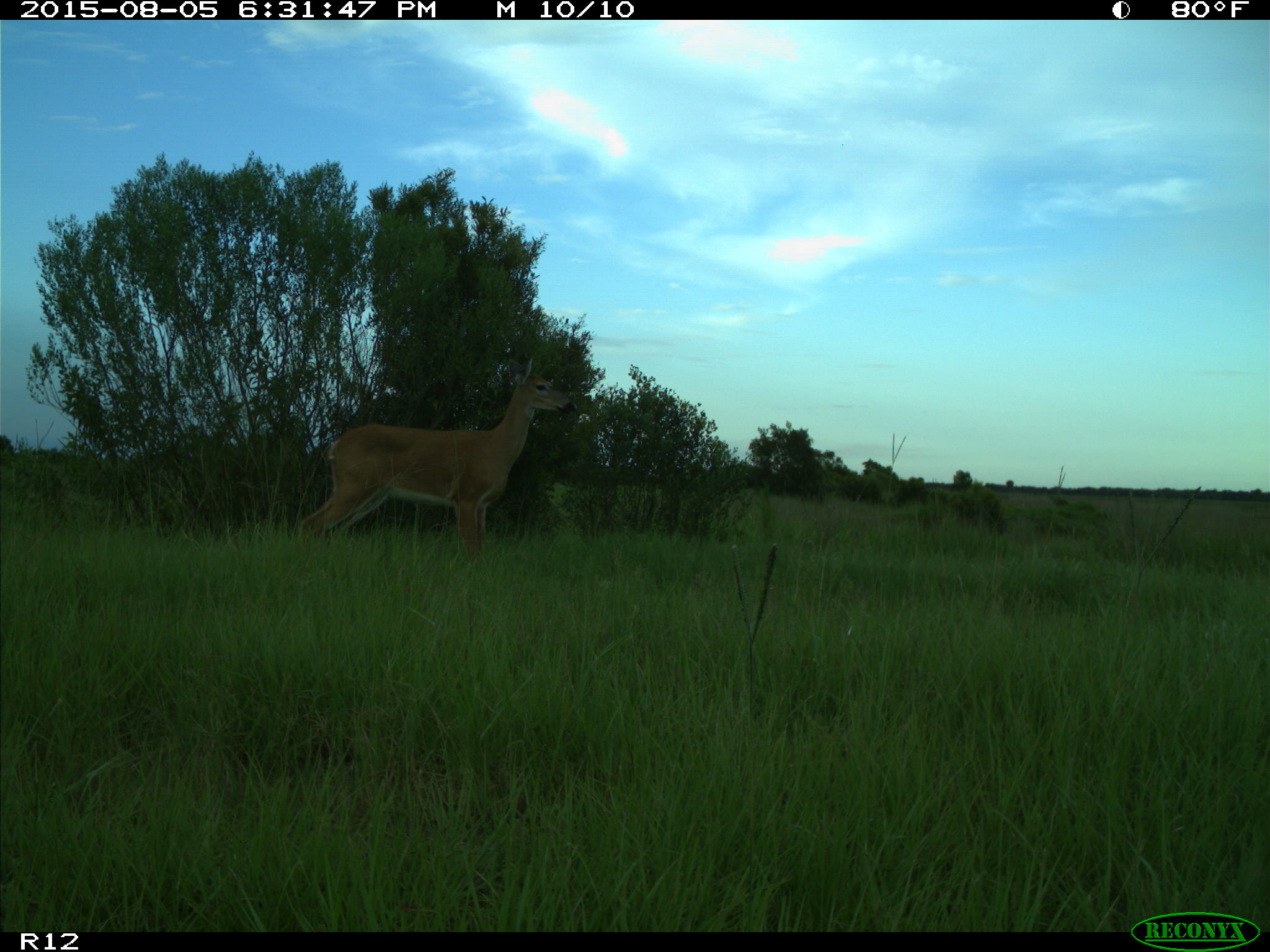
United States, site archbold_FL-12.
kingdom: Animalia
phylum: Chordata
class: Mammalia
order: Artiodactyla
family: Cervidae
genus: Odocoileus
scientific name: Odocoileus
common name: deer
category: unidentified deer